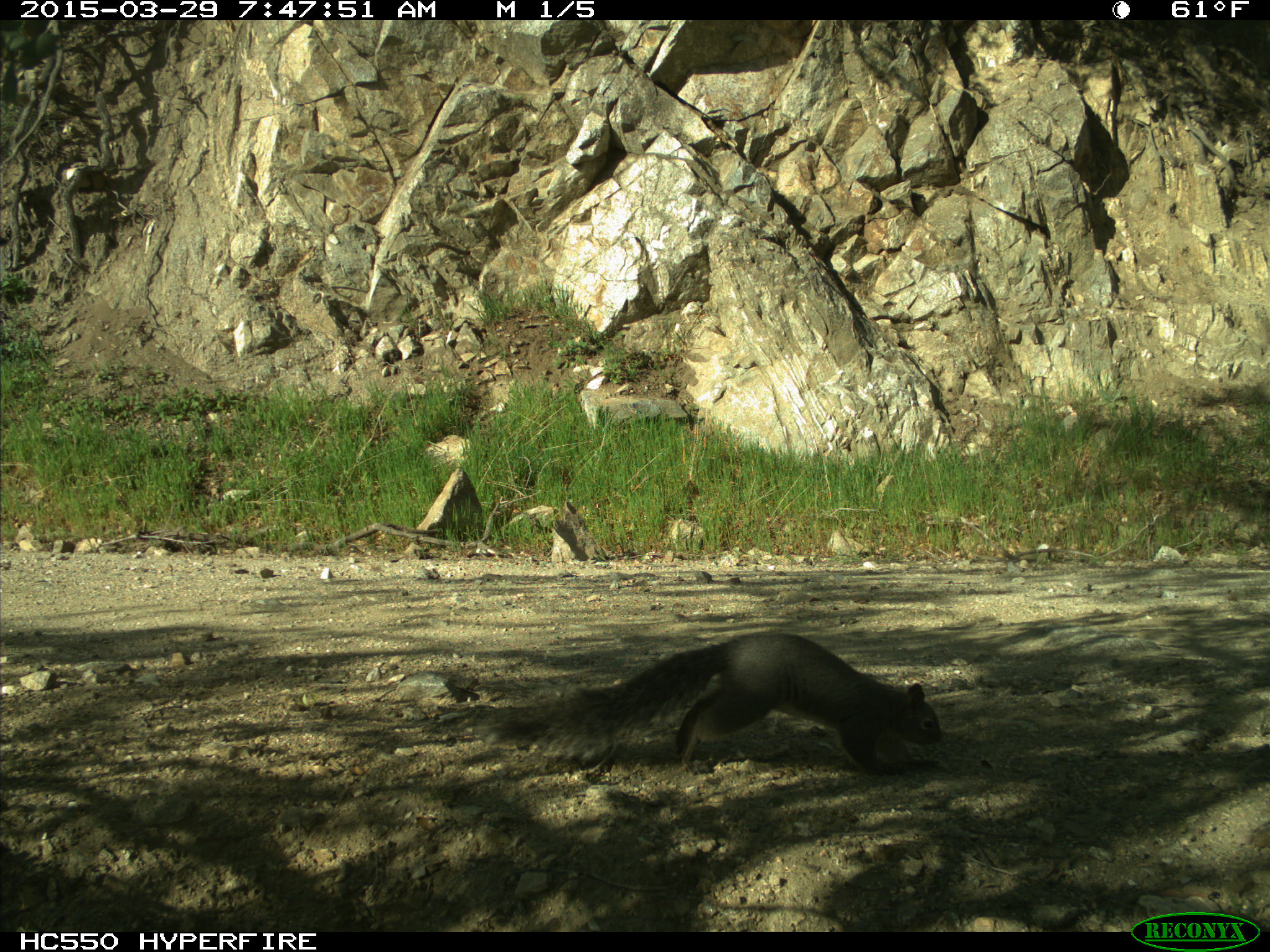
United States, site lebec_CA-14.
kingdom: Animalia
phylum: Chordata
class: Mammalia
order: Rodentia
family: Sciuridae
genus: Sciurus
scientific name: Sciurus carolinensis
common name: eastern gray squirrel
Sciurus carolinensis (eastern gray squirrel).